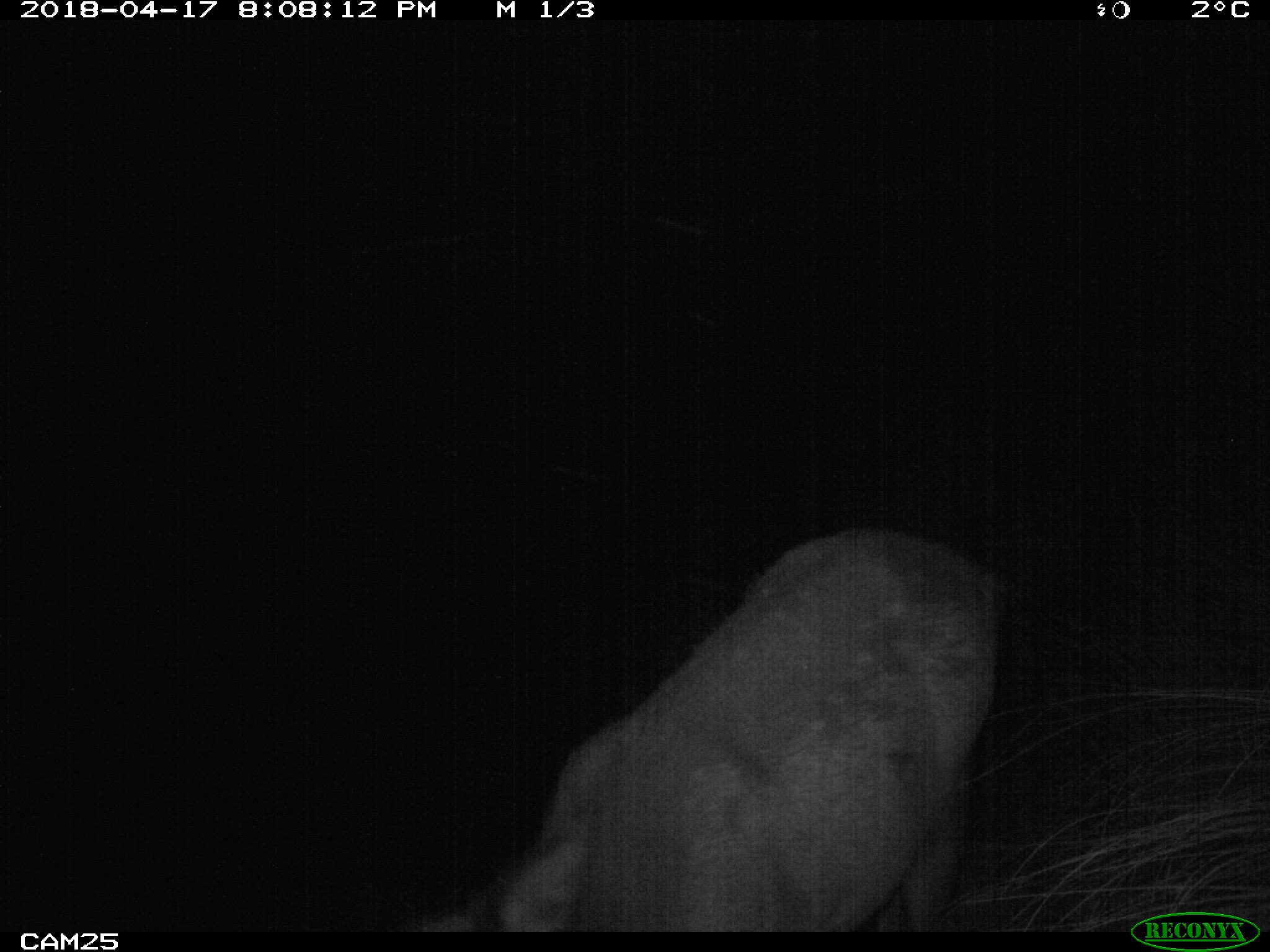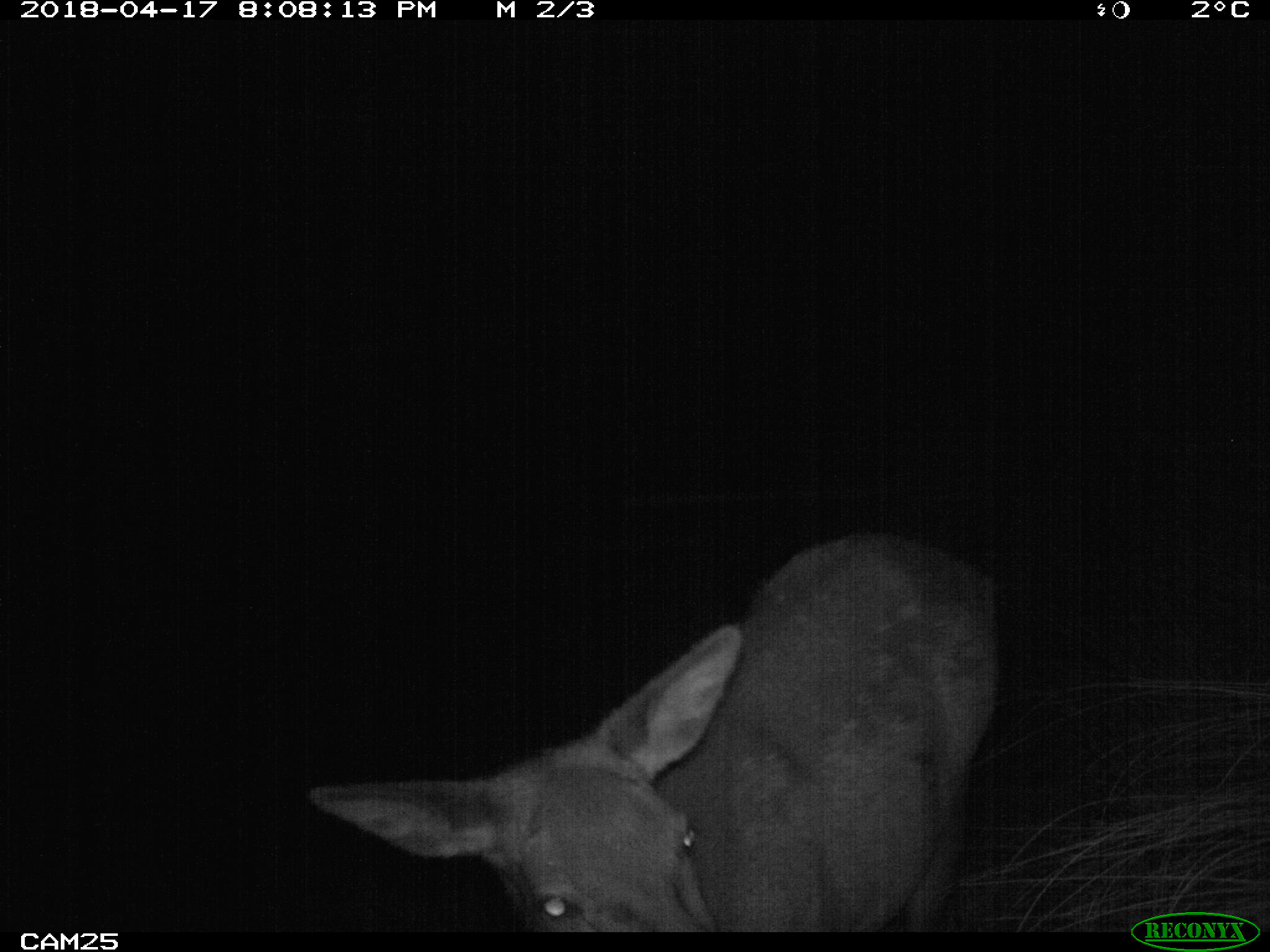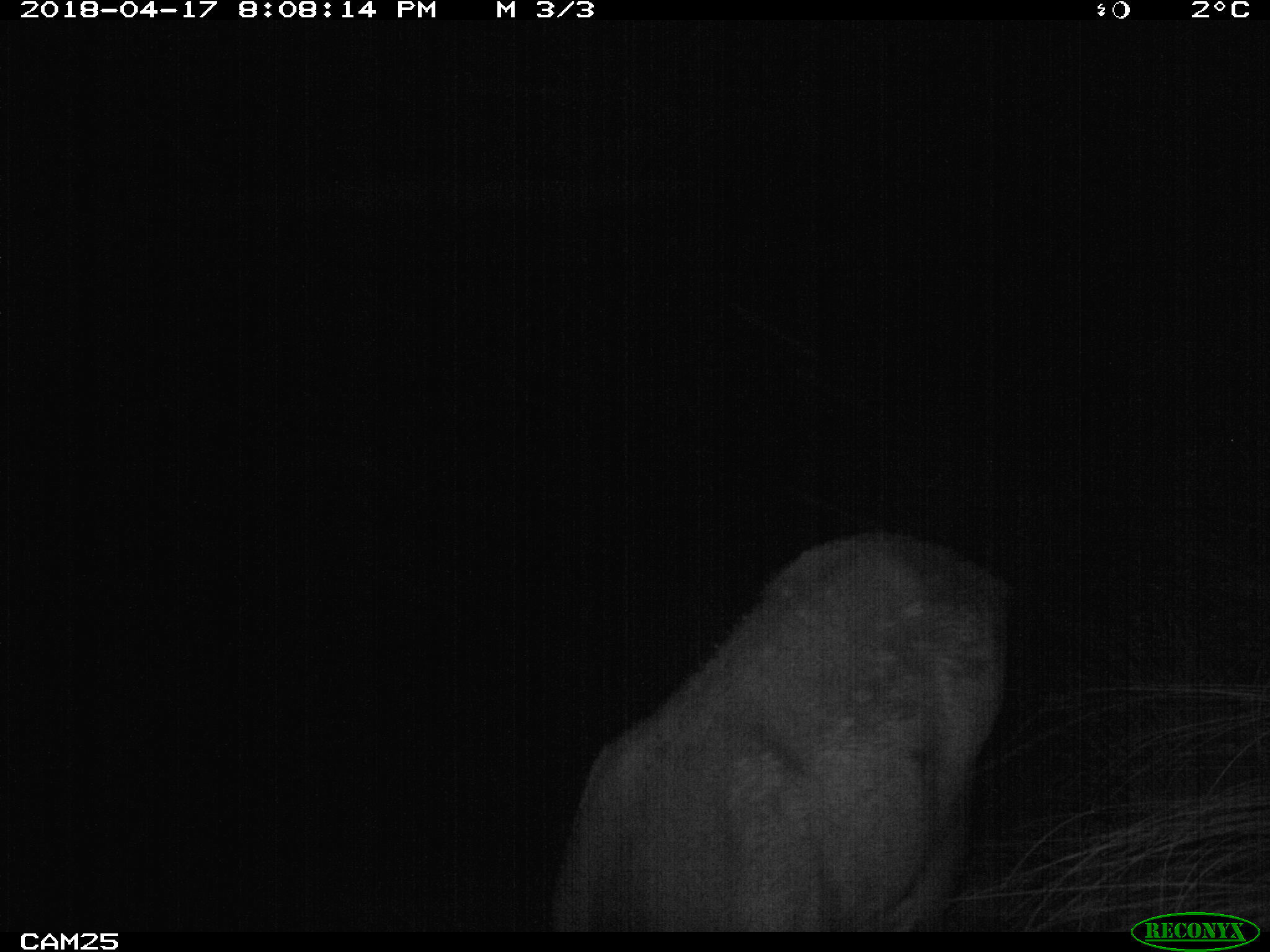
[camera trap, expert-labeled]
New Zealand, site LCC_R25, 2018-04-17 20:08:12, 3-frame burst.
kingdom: Animalia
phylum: Chordata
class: Mammalia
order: Artiodactyla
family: Cervidae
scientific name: Cervidae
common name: deer